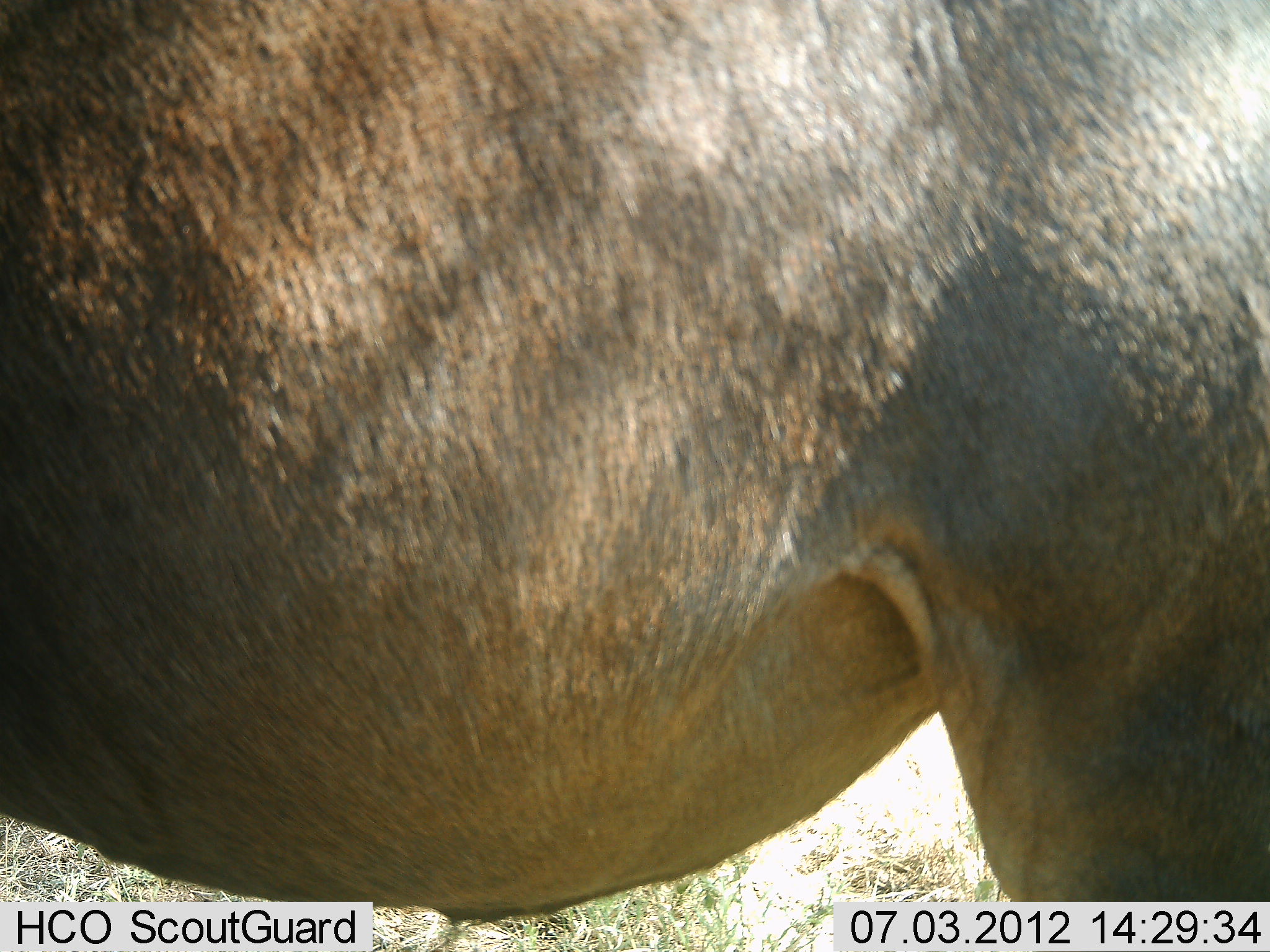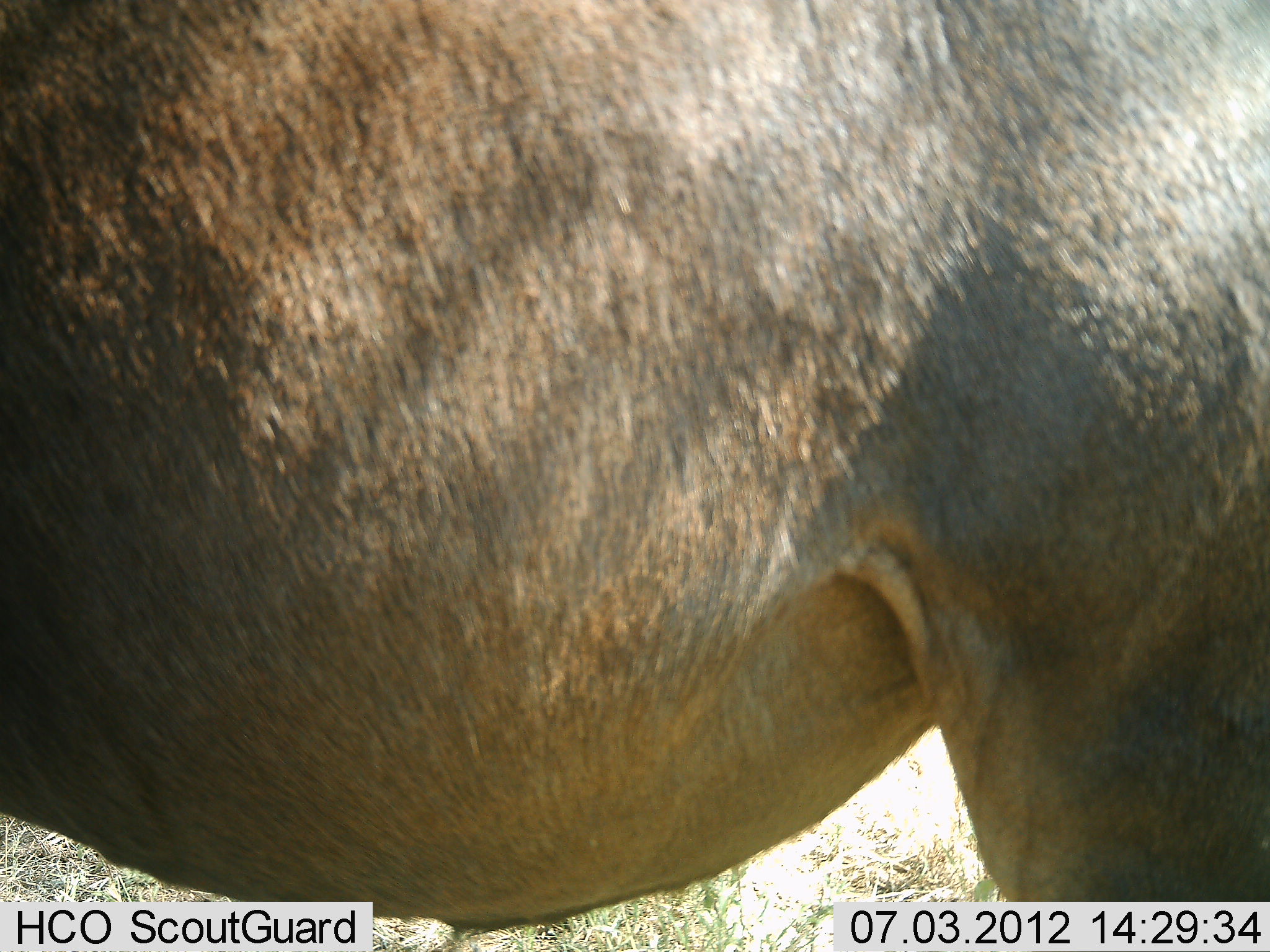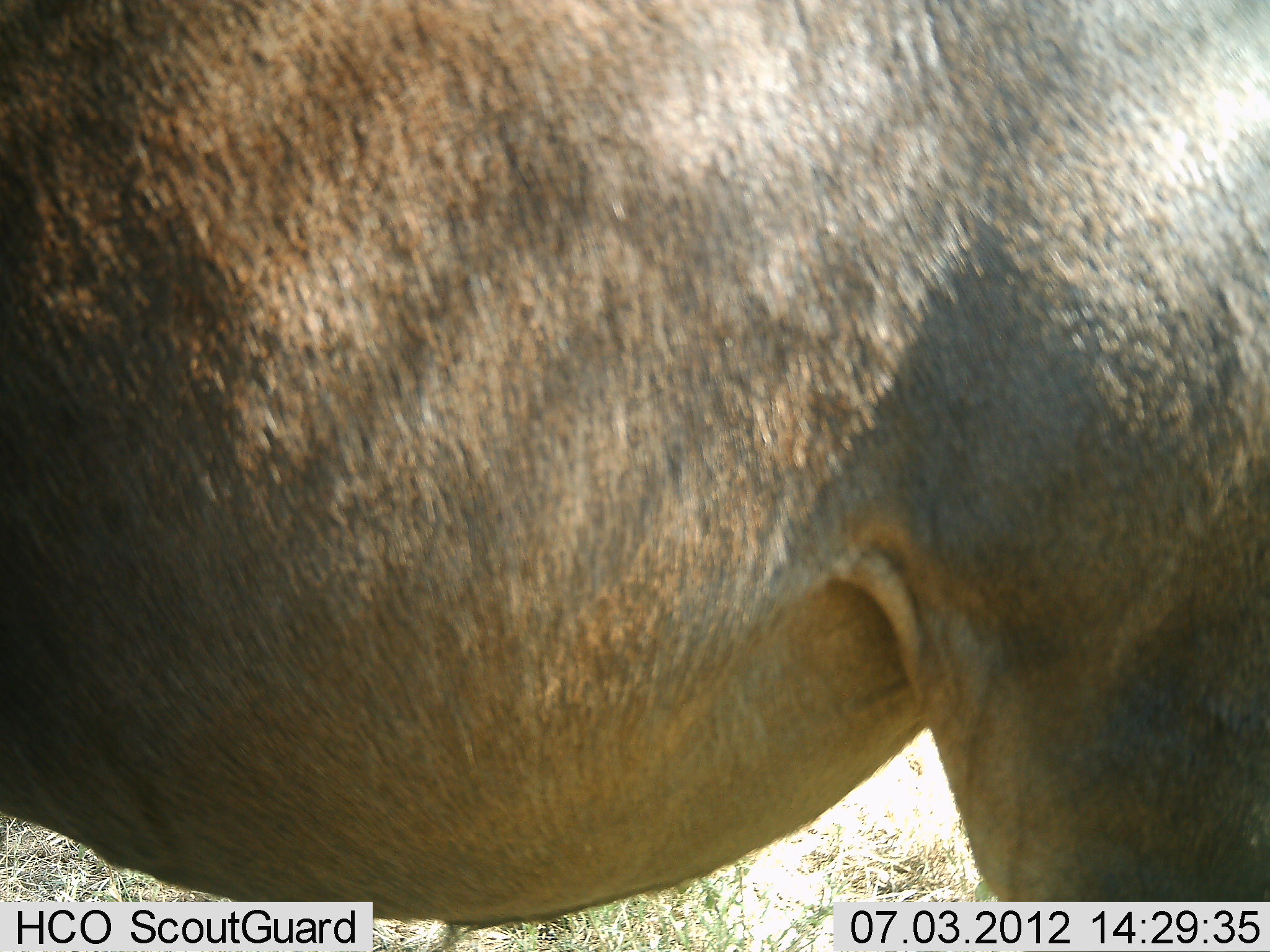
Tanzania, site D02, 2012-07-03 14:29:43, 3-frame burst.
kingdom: Animalia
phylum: Chordata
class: Mammalia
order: Artiodactyla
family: Bovidae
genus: Connochaetes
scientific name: Connochaetes taurinus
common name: blue wildebeest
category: wildebeest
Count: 1.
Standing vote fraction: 100%.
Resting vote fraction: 0%.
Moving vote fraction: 0%.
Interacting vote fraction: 10%.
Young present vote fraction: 0%.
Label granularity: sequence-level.